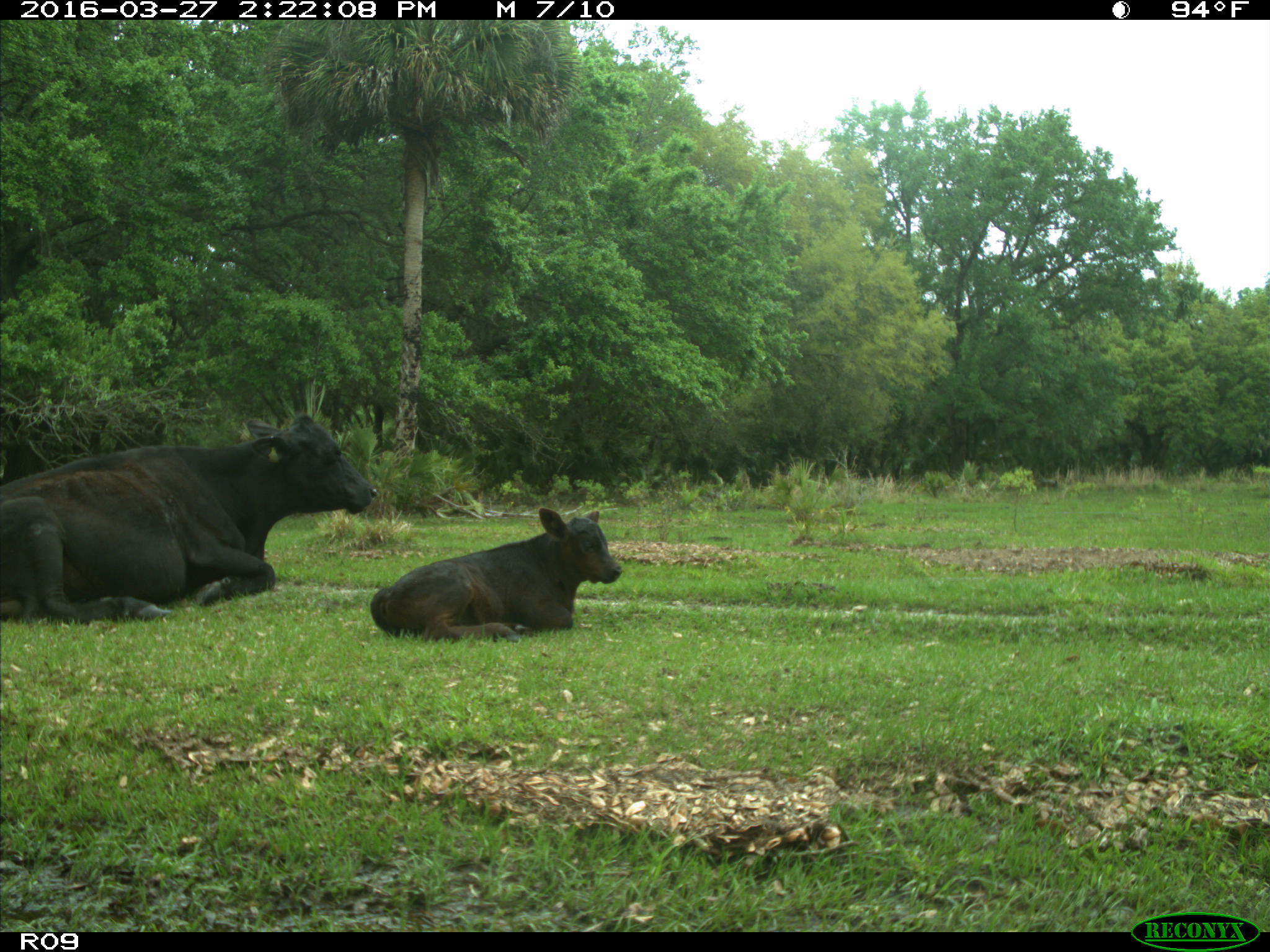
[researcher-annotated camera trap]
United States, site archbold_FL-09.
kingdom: Animalia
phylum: Chordata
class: Mammalia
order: Artiodactyla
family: Bovidae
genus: Bos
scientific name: Bos taurus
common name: domestic cow